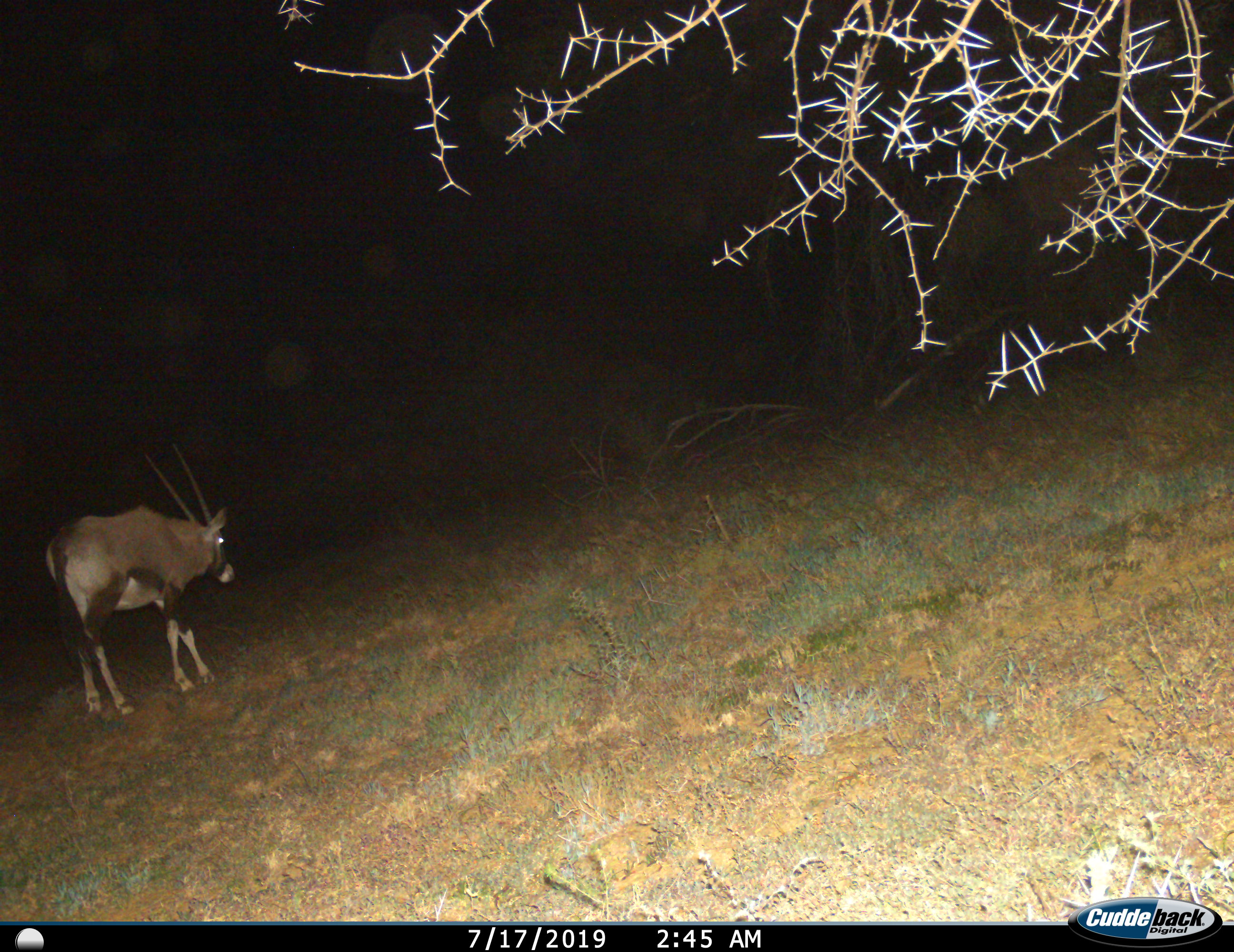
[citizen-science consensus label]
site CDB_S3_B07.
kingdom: Animalia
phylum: Chordata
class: Mammalia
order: Artiodactyla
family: Bovidae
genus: Oryx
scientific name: Oryx gazella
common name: gemsbok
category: oryx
Oryx (gemsbok) (Oryx gazella), count 1. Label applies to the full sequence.